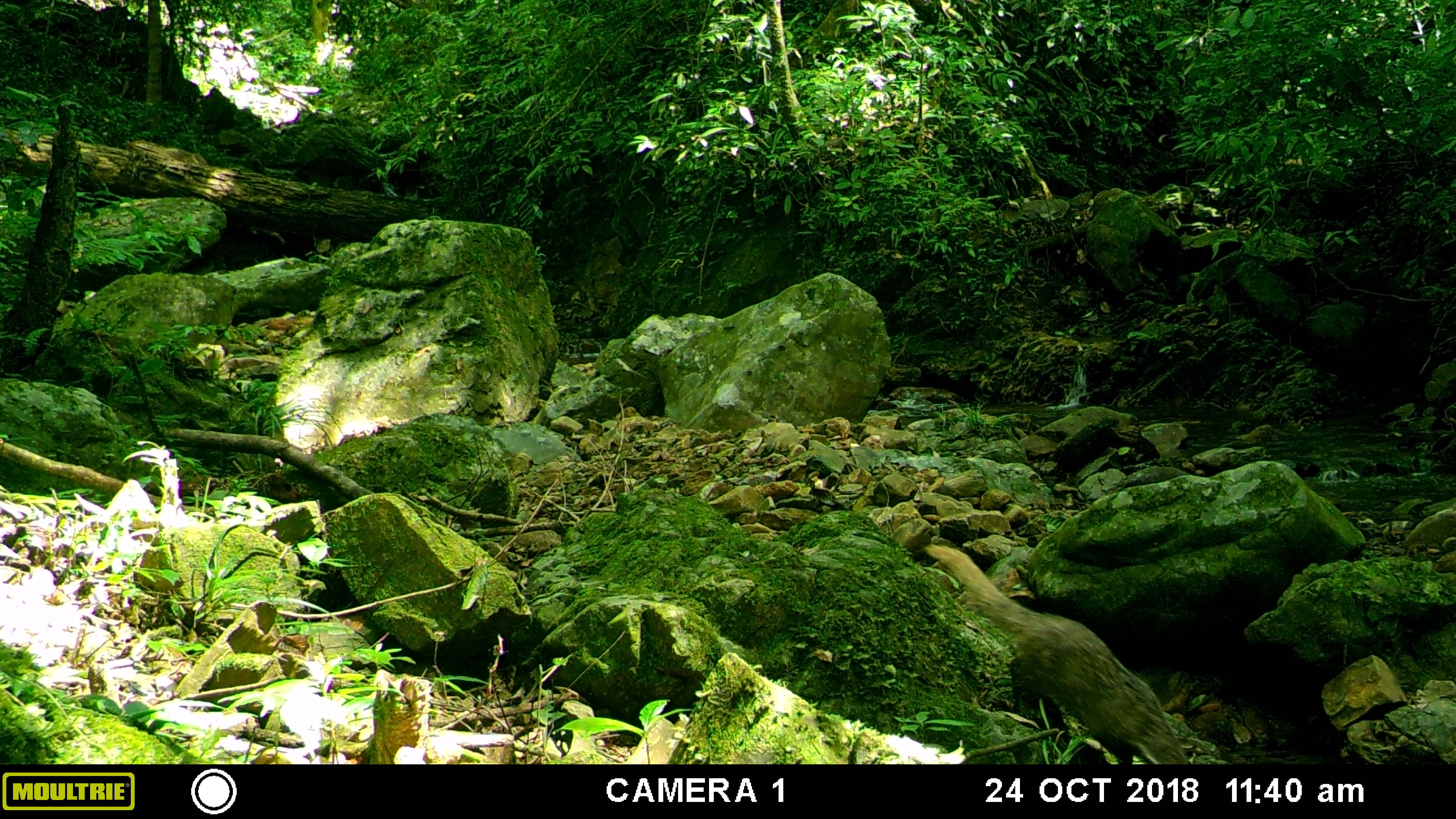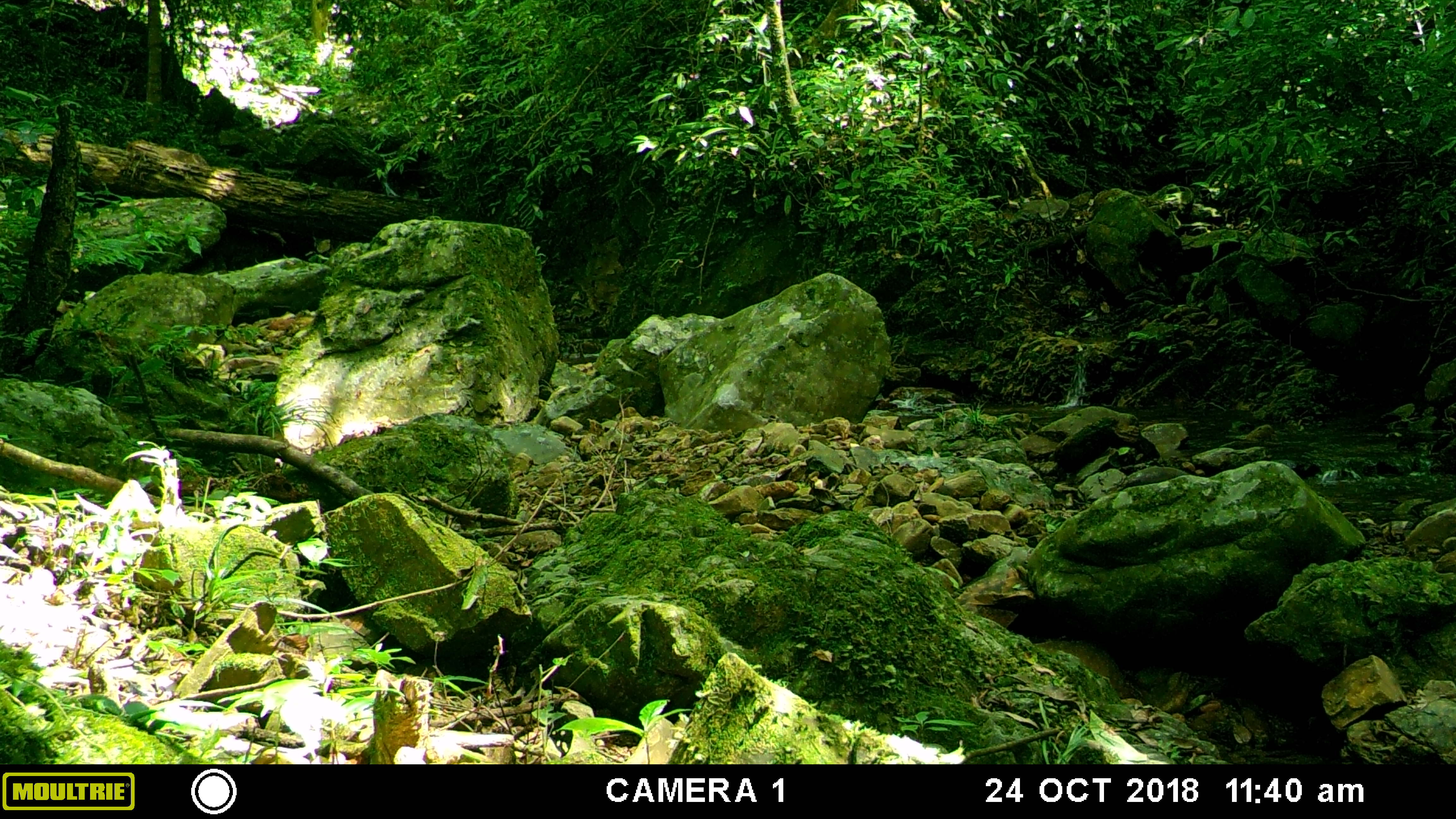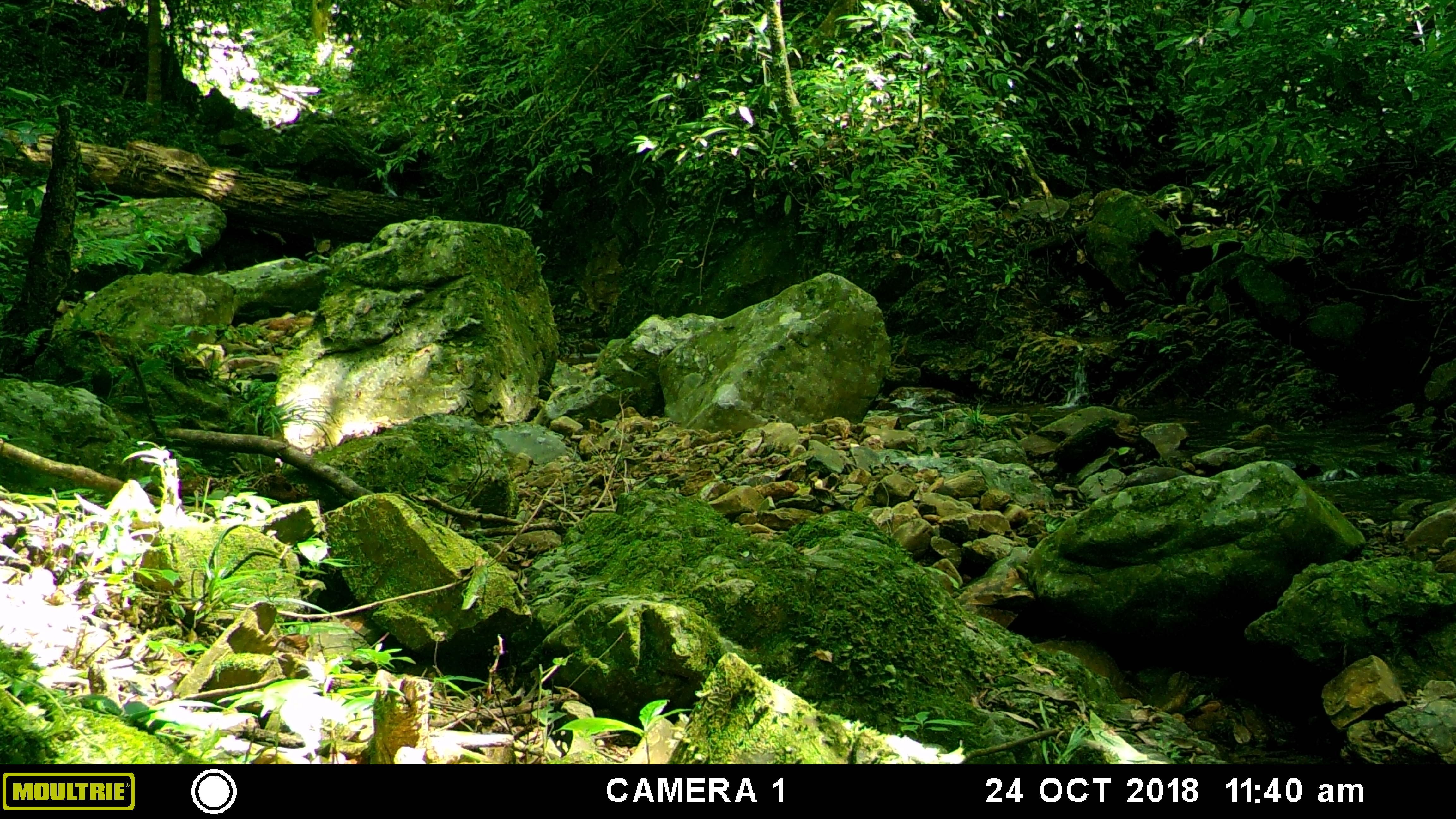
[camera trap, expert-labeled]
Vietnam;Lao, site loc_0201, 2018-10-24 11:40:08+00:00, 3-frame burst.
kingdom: Animalia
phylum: Chordata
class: Mammalia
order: Carnivora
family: Herpestidae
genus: Urva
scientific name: Urva urva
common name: crab-eating mongoose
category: crab eating mongoose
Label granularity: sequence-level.